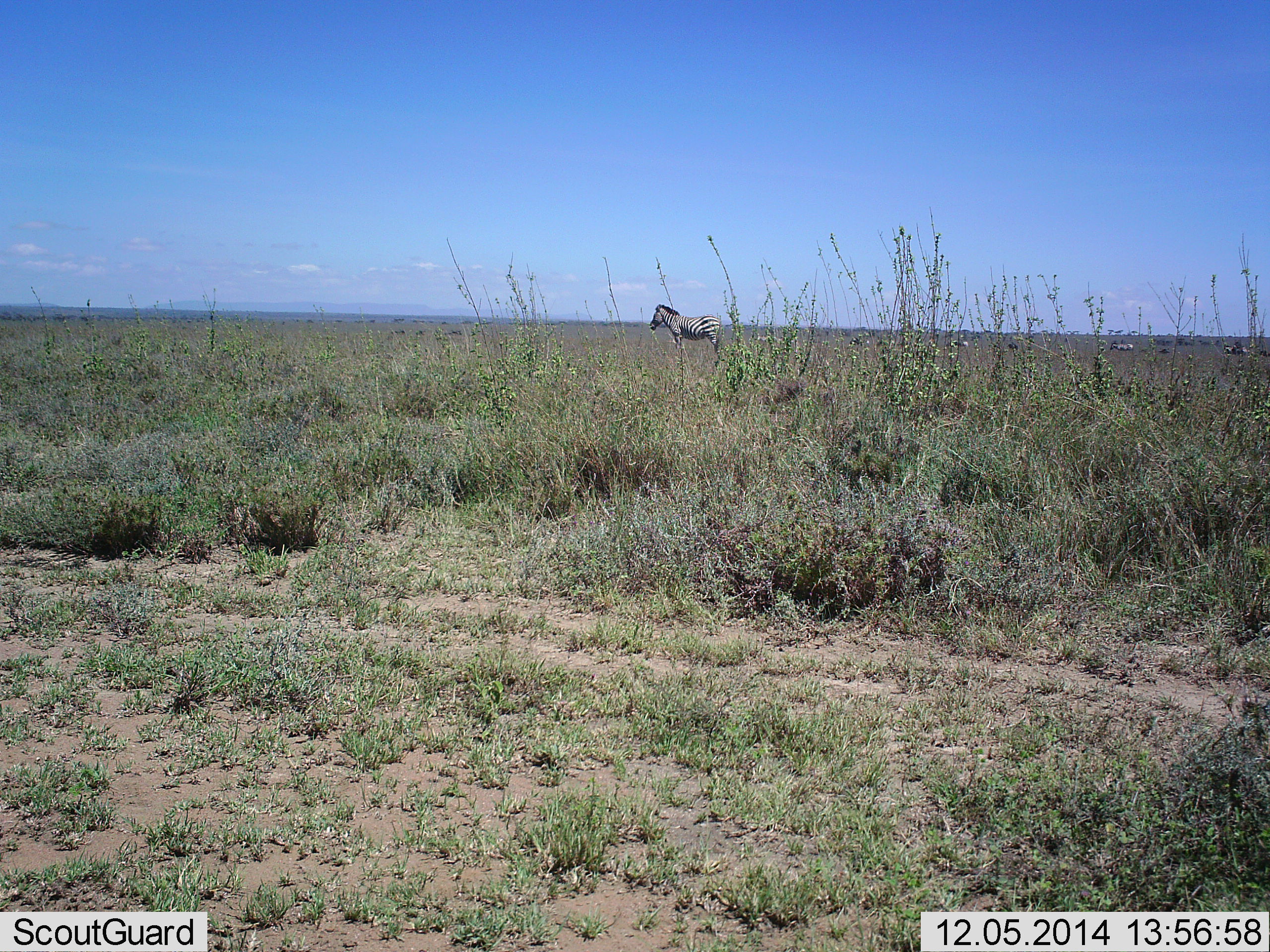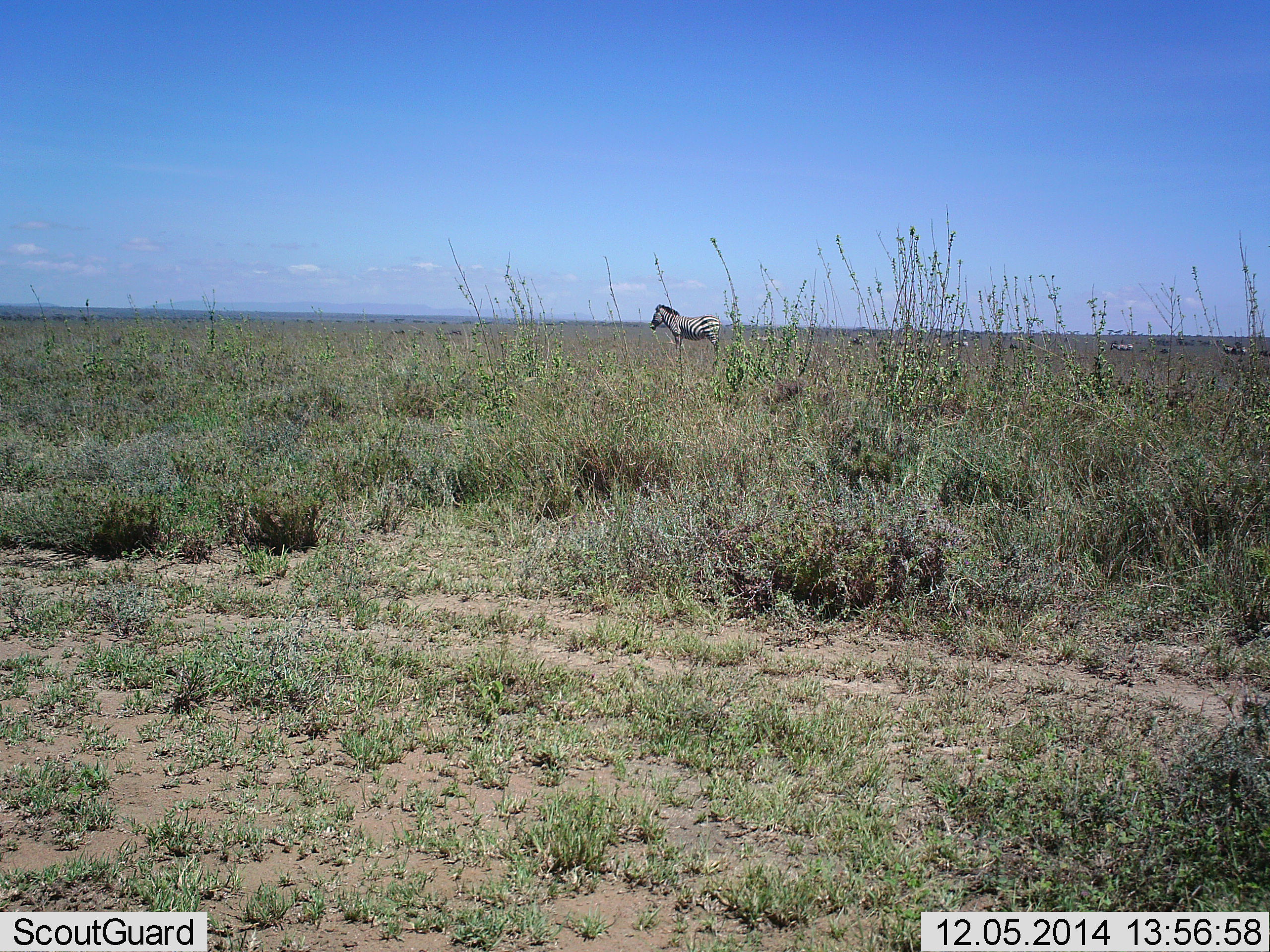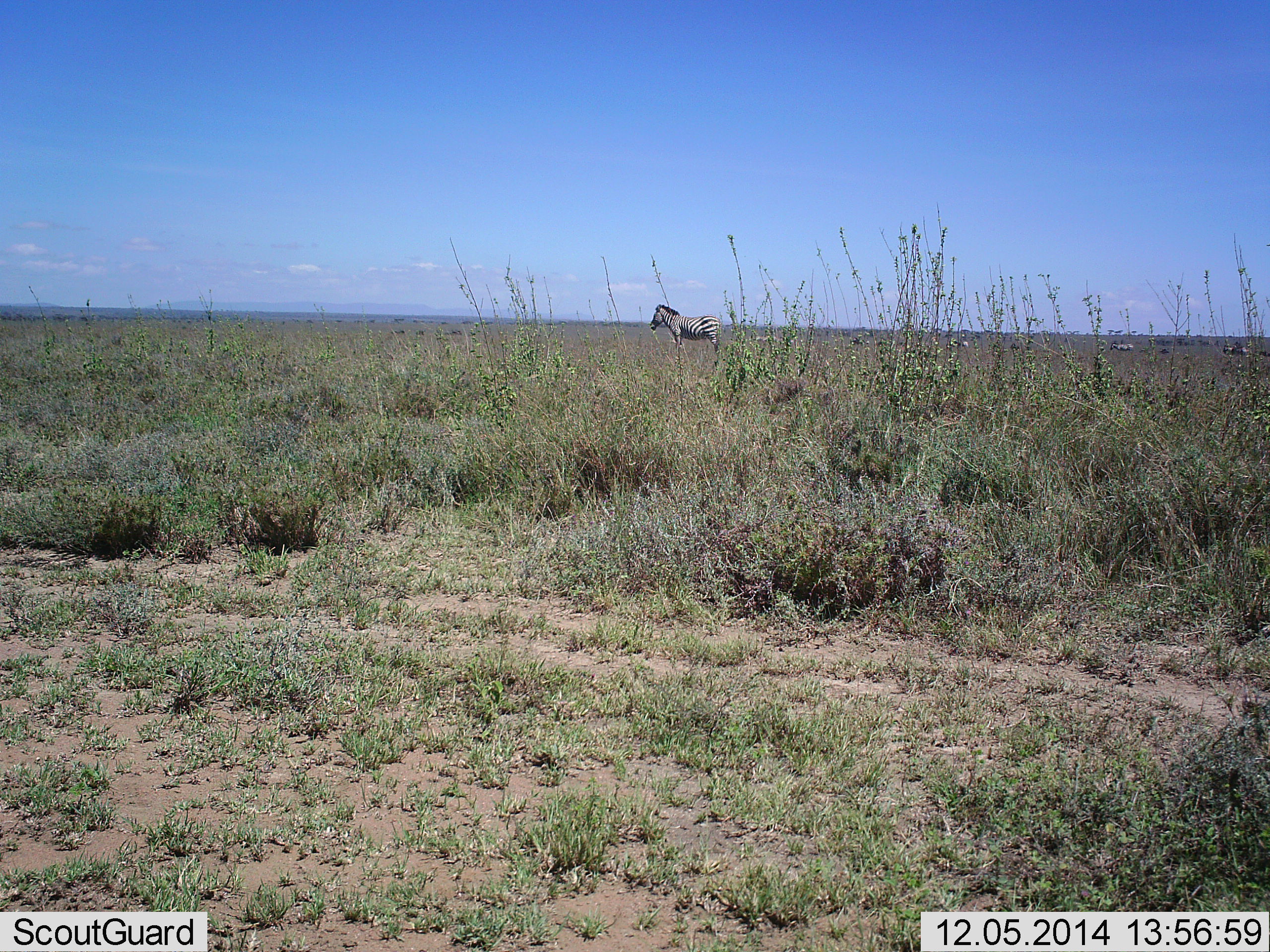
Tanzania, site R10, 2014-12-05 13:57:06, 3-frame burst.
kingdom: Animalia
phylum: Chordata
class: Mammalia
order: Perissodactyla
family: Equidae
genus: Equus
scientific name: Equus quagga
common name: plains zebra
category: zebra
Zebra (plains zebra) (Equus quagga), count 1. Behavior (volunteer vote fractions): standing 100%, resting 0%, moving 10%, interacting 0%. Young present (vote fraction): 0%. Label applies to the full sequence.